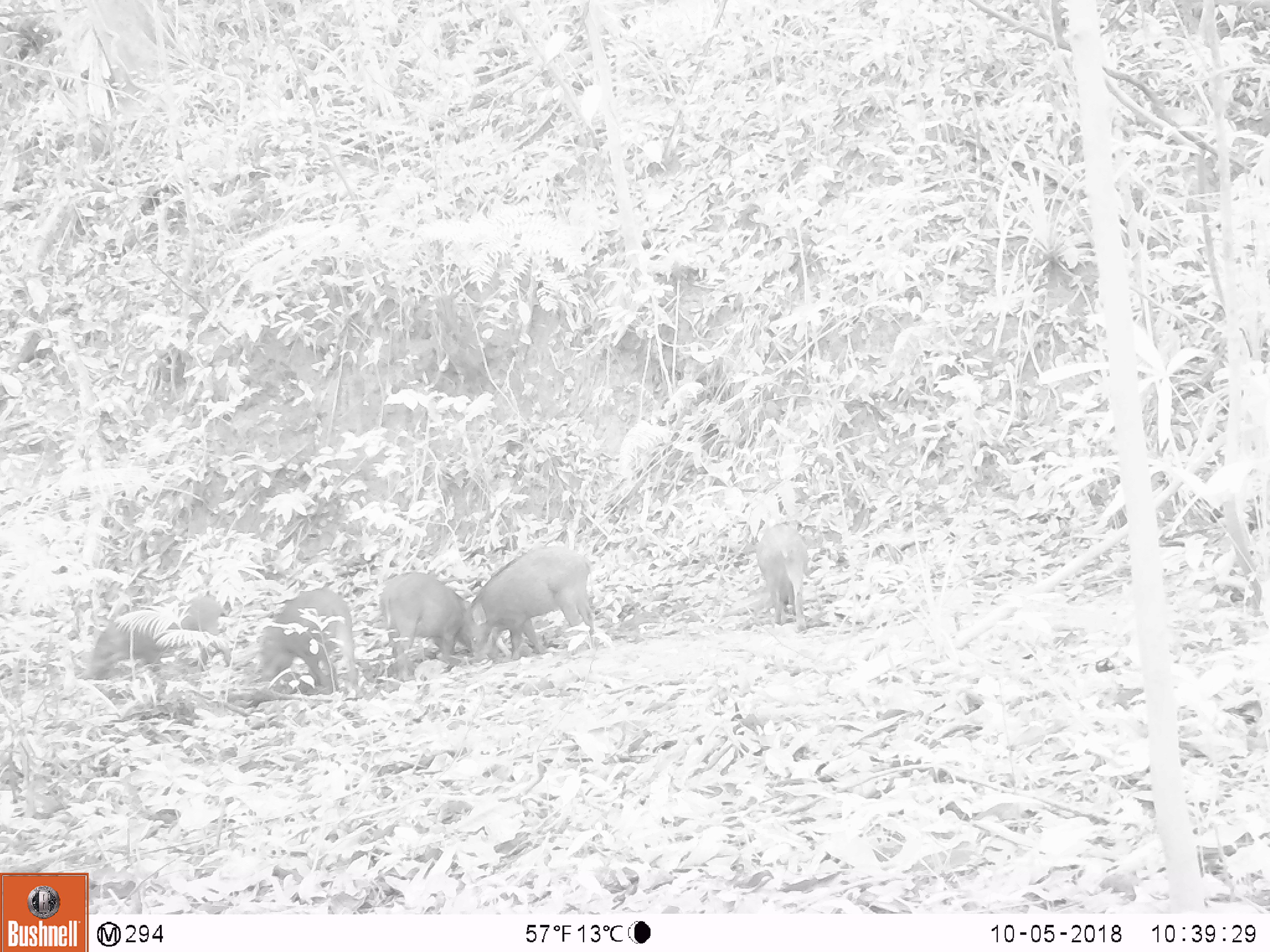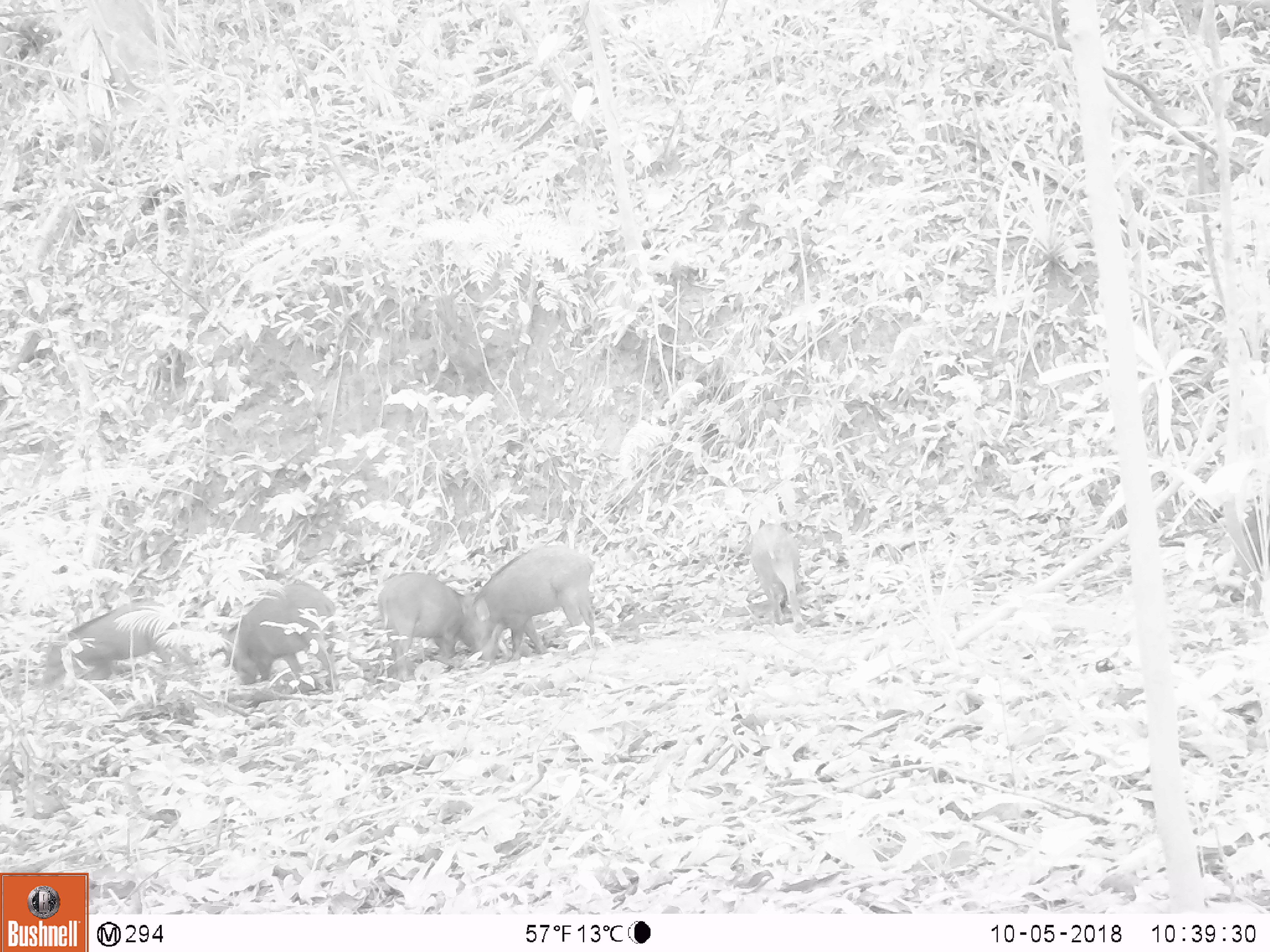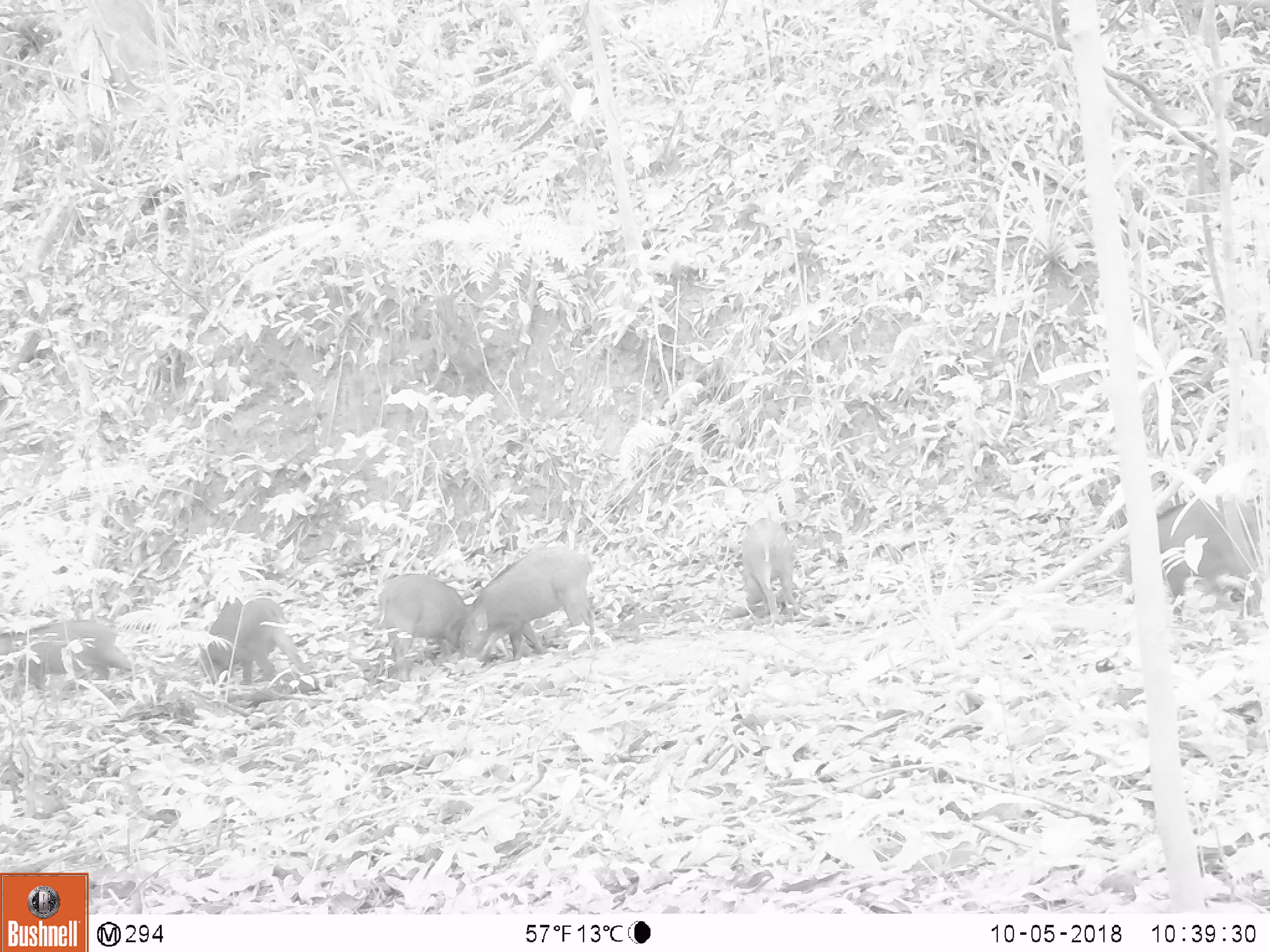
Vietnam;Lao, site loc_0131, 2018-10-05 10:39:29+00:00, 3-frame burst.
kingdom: Animalia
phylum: Chordata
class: Mammalia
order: Artiodactyla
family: Suidae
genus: Sus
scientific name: Sus scrofa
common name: eurasian wild pig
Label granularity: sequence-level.